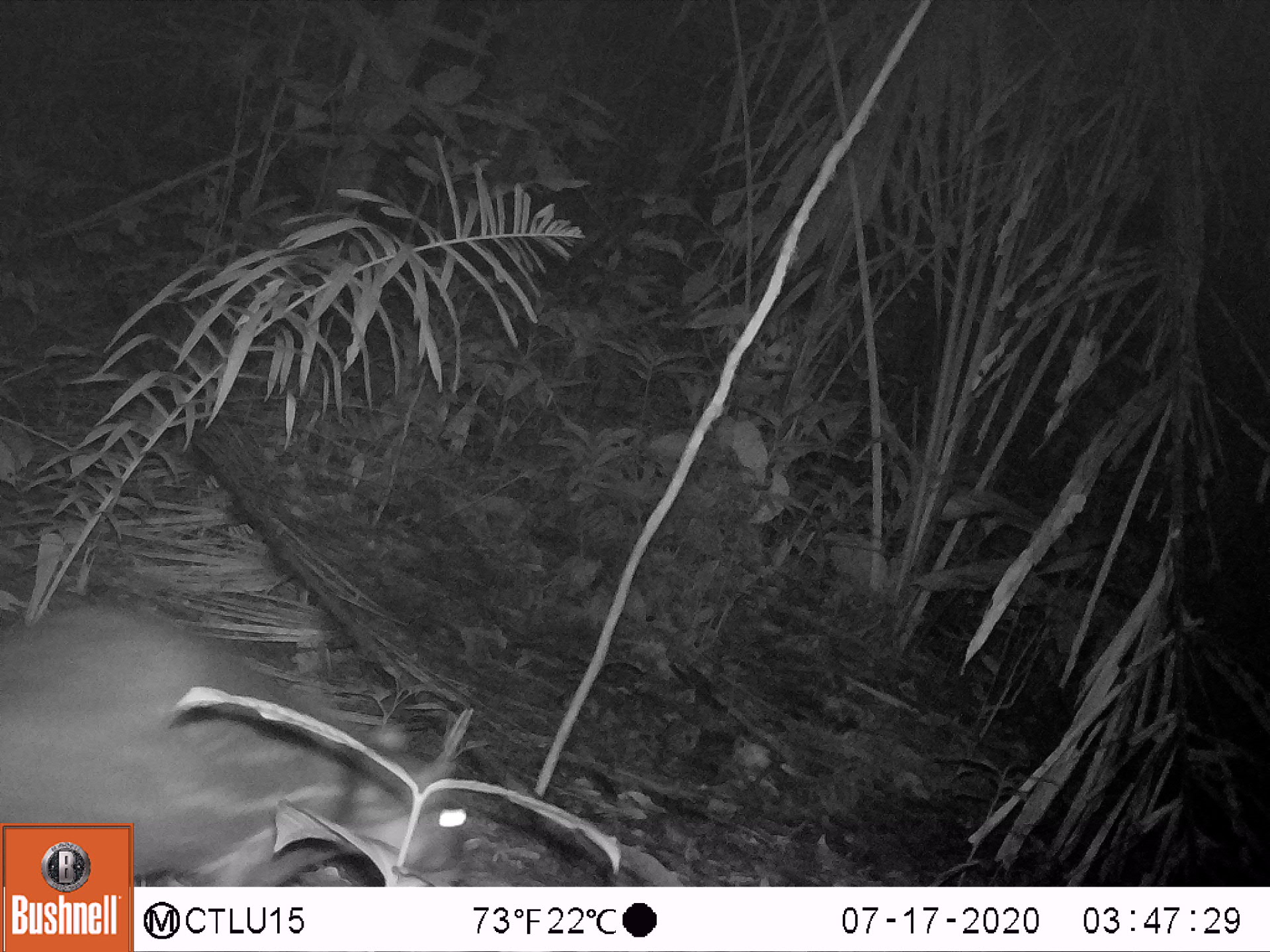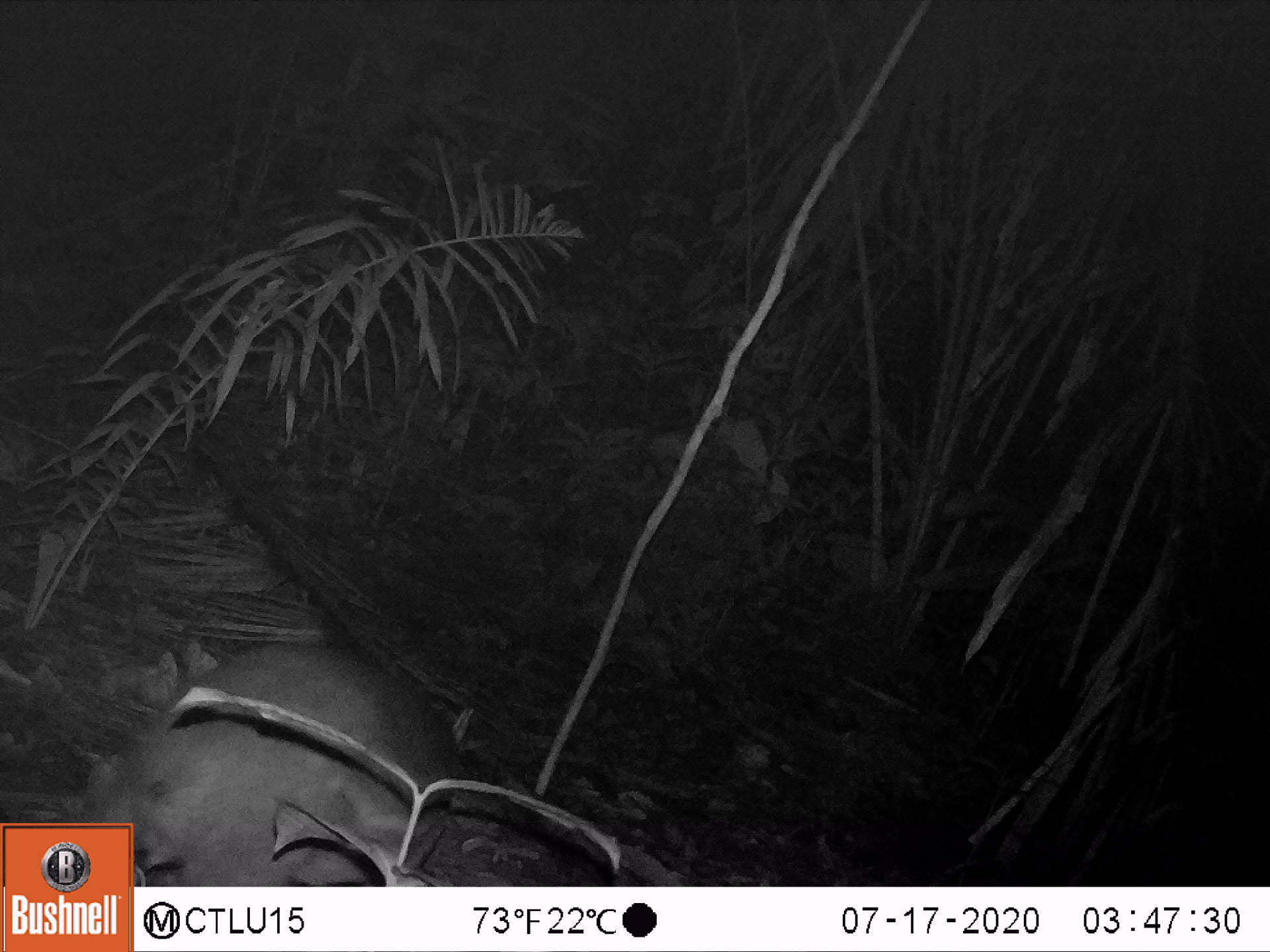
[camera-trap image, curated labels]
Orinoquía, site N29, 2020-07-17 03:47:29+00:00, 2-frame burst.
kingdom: Animalia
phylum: Chordata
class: Mammalia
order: Rodentia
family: Cuniculidae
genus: Cuniculus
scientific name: Cuniculus paca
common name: spotted paca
Spotted paca (Cuniculus paca).